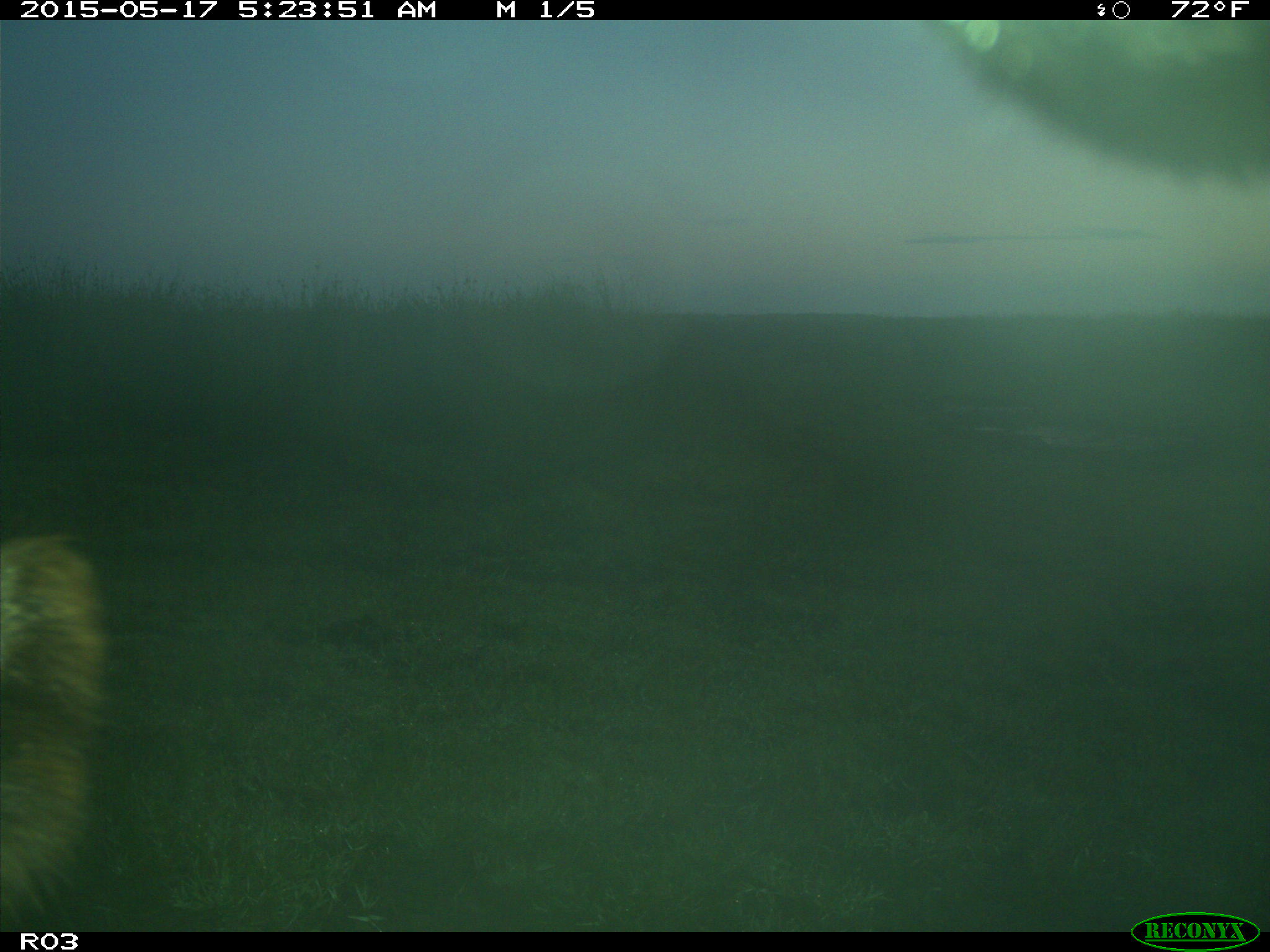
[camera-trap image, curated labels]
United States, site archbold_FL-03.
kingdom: Animalia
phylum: Chordata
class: Mammalia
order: Artiodactyla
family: Bovidae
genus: Bos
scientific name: Bos taurus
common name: domestic cow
Bos taurus (domestic cow).